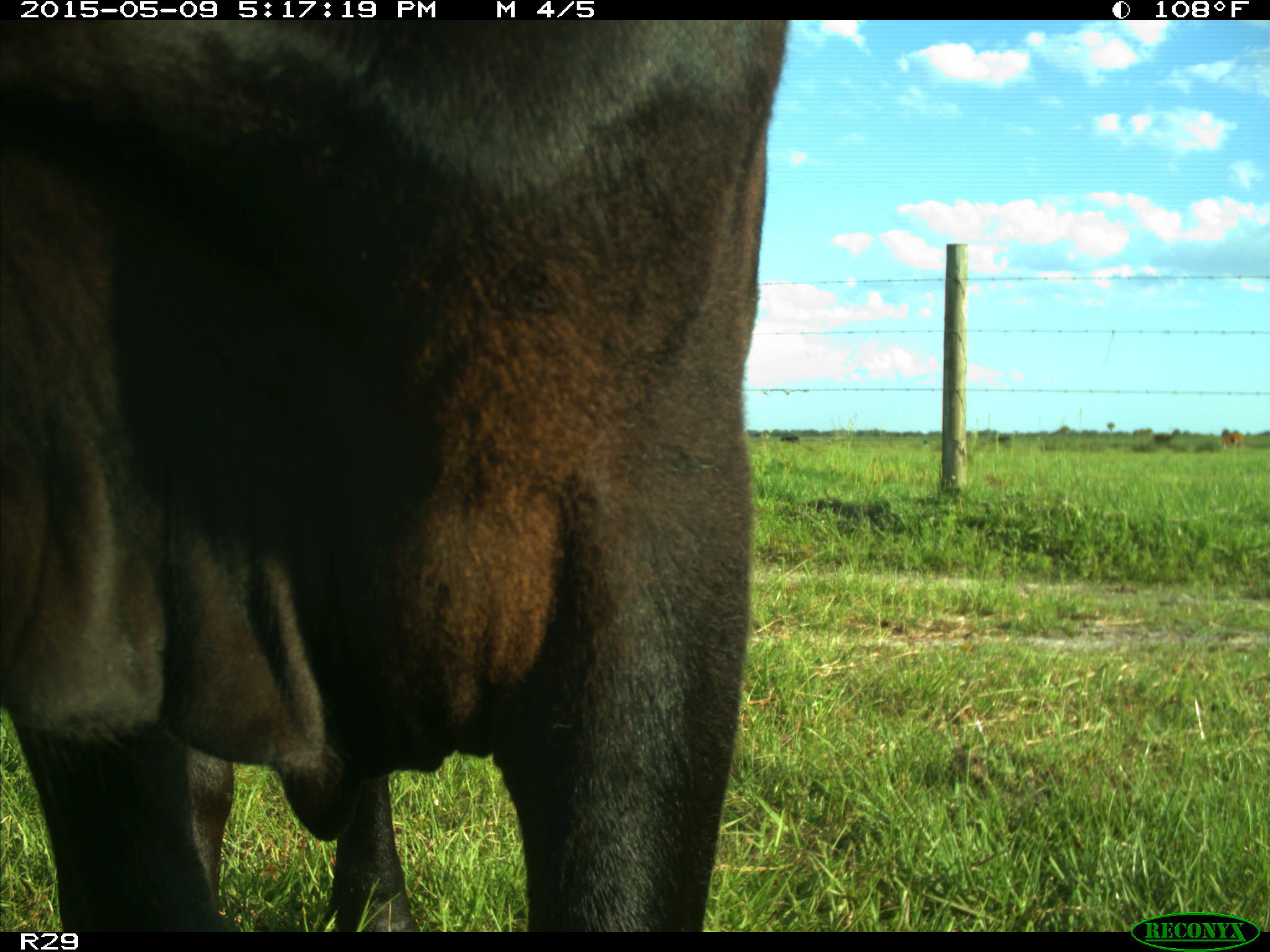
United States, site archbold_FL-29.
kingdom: Animalia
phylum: Chordata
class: Mammalia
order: Artiodactyla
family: Bovidae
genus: Bos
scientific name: Bos taurus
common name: domestic cow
Bos taurus (domestic cow).